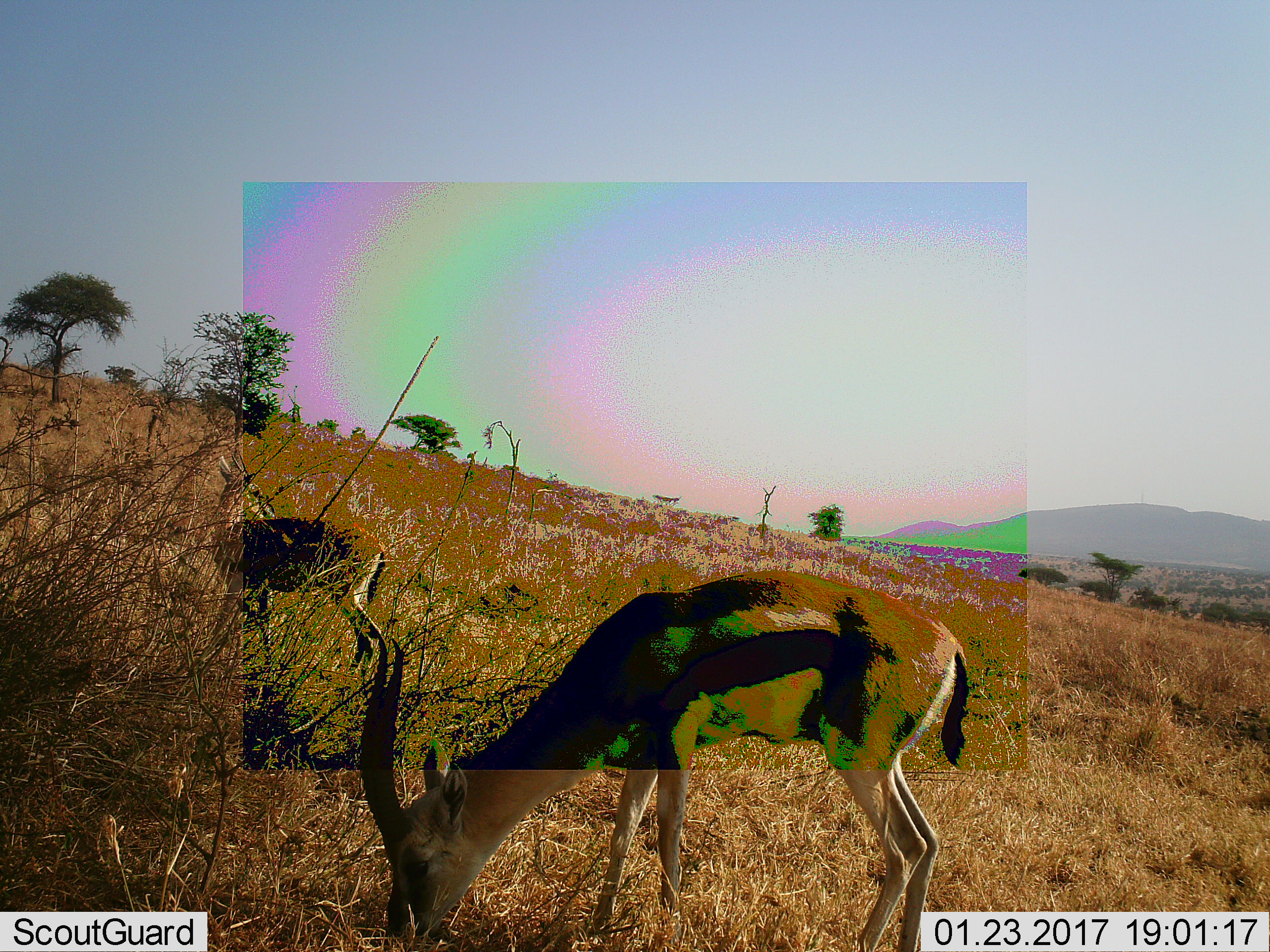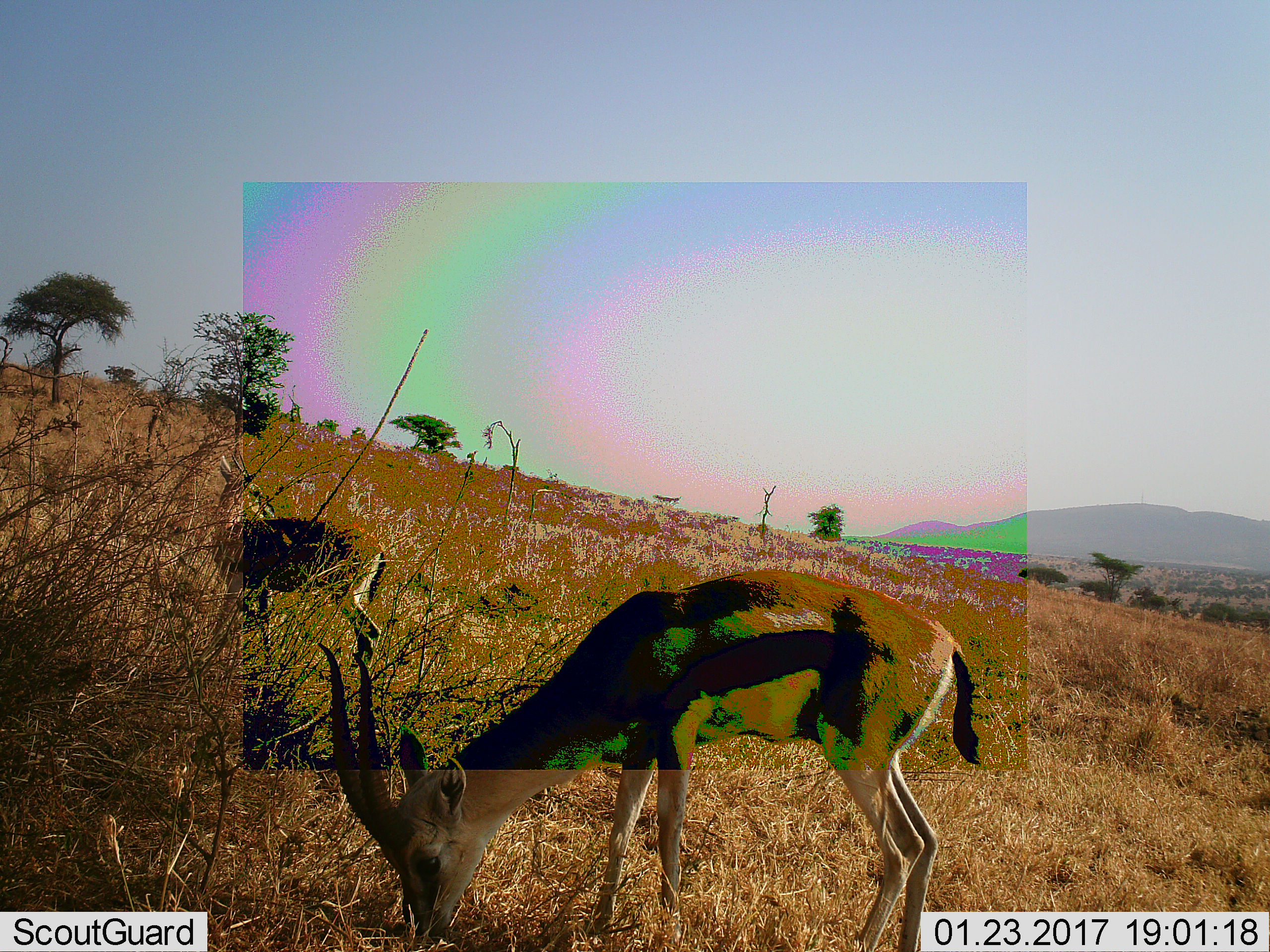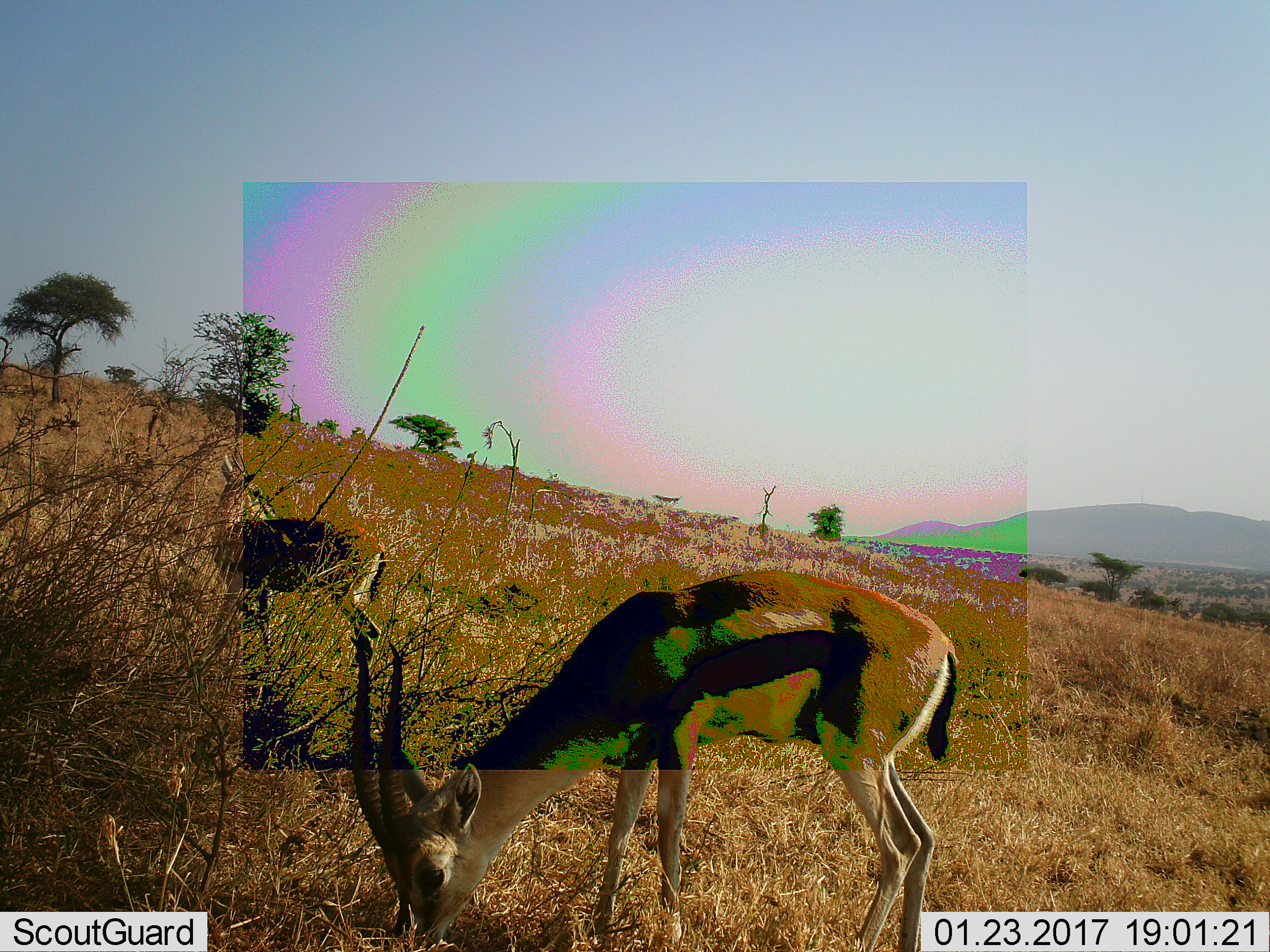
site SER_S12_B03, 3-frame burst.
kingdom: Animalia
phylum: Chordata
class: Mammalia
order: Artiodactyla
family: Bovidae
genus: Eudorcas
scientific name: Eudorcas thomsonii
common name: thomson's gazelle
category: gazellethomsons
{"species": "gazellethomsons (thomson's gazelle) (Eudorcas thomsonii)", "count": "2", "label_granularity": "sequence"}